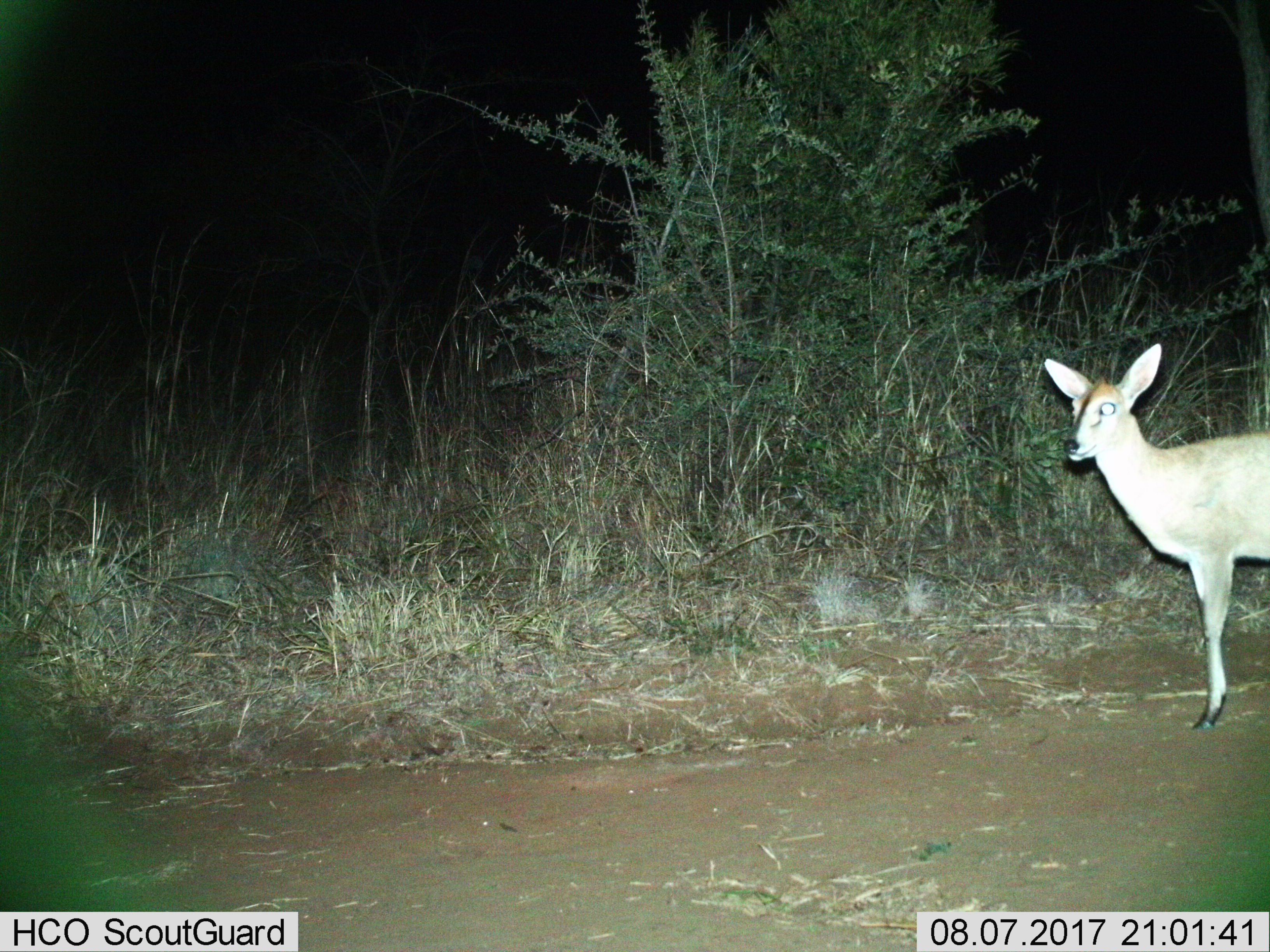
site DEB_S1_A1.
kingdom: Animalia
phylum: Chordata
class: Mammalia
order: Artiodactyla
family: Bovidae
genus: Sylvicapra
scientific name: Sylvicapra grimmia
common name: common duiker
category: duikercommongrey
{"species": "duikercommongrey (common duiker) (Sylvicapra grimmia)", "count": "1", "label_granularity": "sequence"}